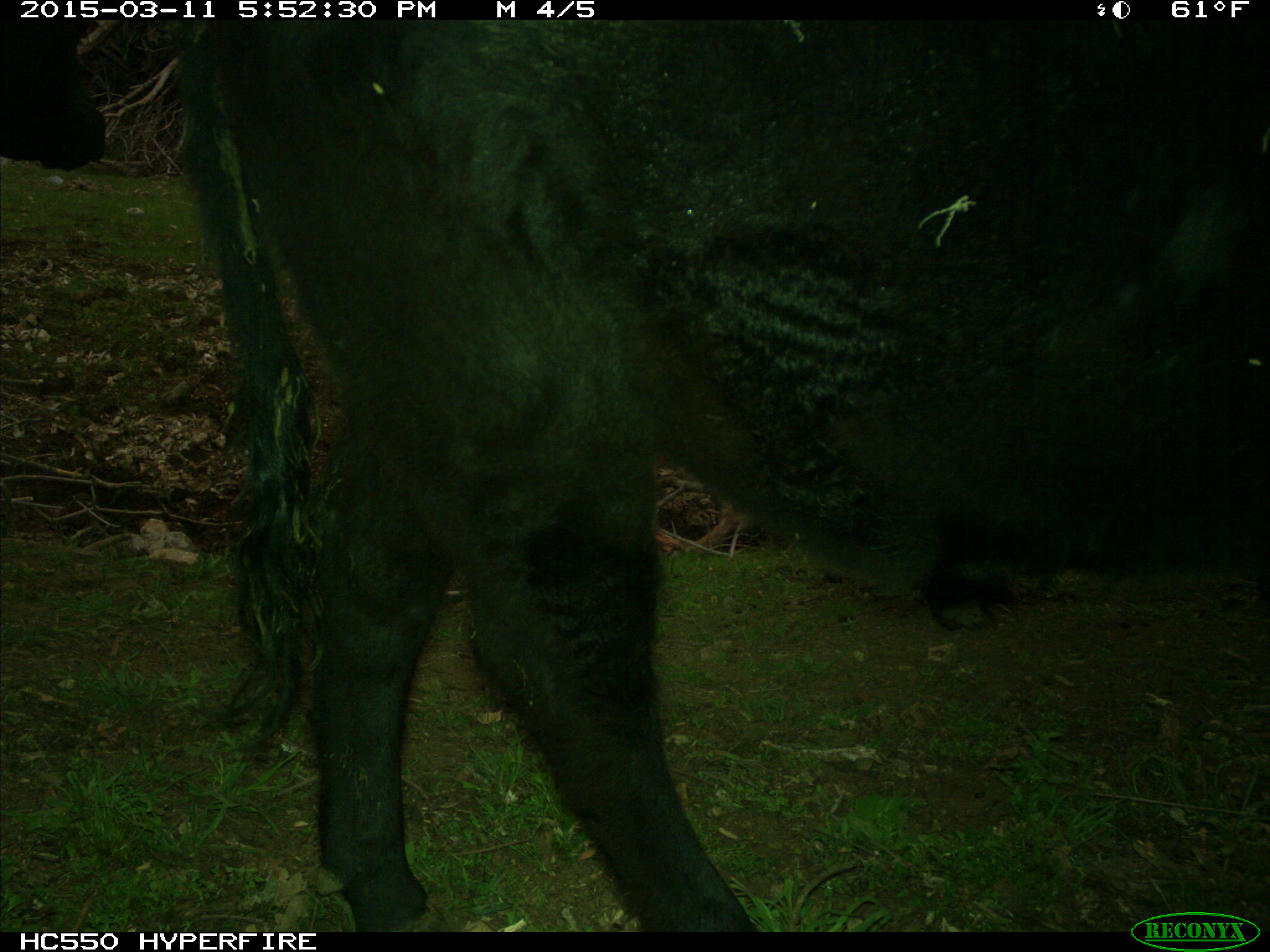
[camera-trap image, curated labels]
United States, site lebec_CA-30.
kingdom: Animalia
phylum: Chordata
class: Mammalia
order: Artiodactyla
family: Bovidae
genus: Bos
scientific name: Bos taurus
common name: domestic cow